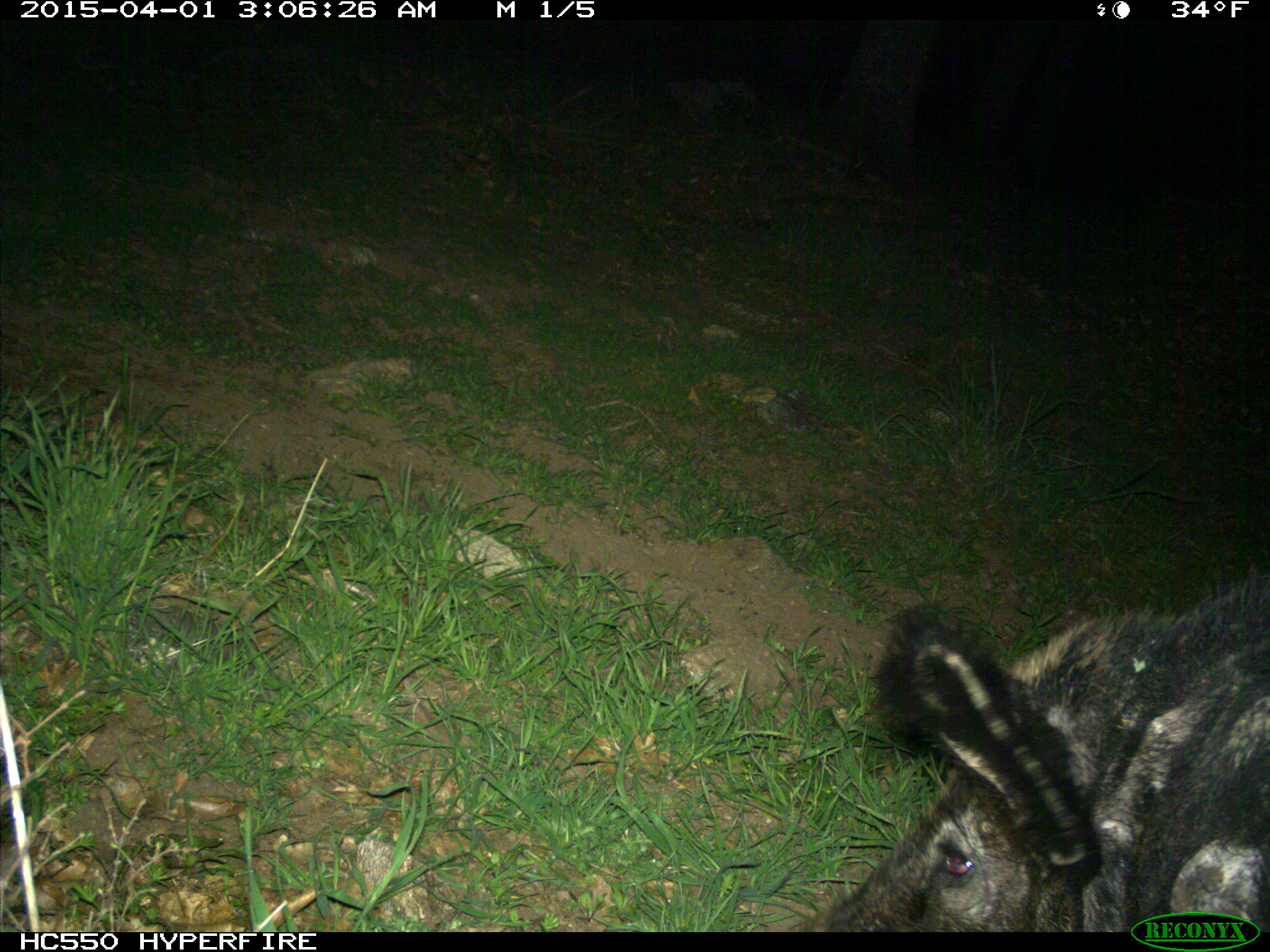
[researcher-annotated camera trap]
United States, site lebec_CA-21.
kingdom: Animalia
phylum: Chordata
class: Mammalia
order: Artiodactyla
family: Suidae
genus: Sus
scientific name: Sus scrofa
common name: wild boar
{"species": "Sus scrofa (wild boar)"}